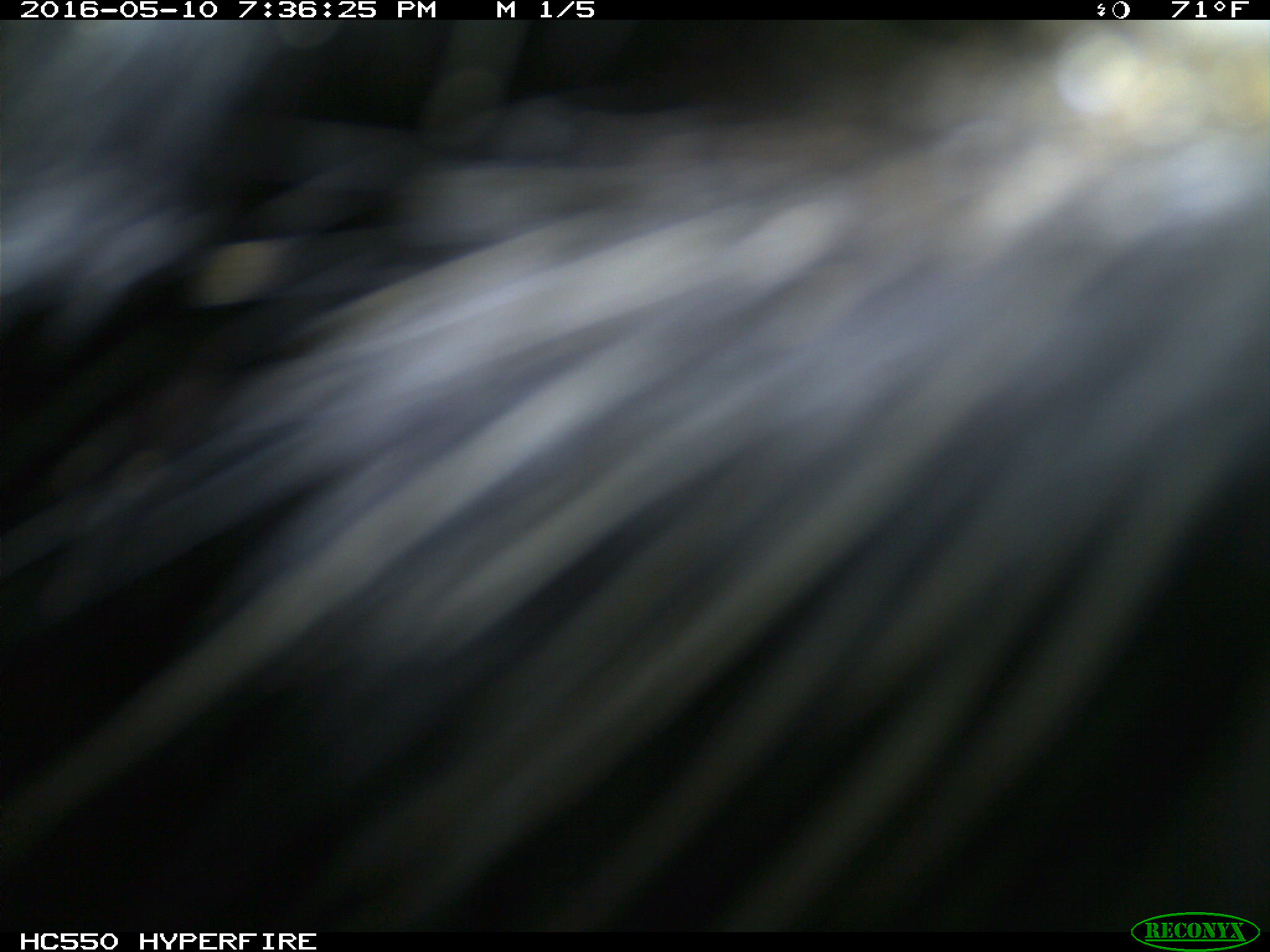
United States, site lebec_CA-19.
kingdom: Animalia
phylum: Chordata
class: Mammalia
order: Artiodactyla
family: Bovidae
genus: Bos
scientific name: Bos taurus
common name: domestic cow